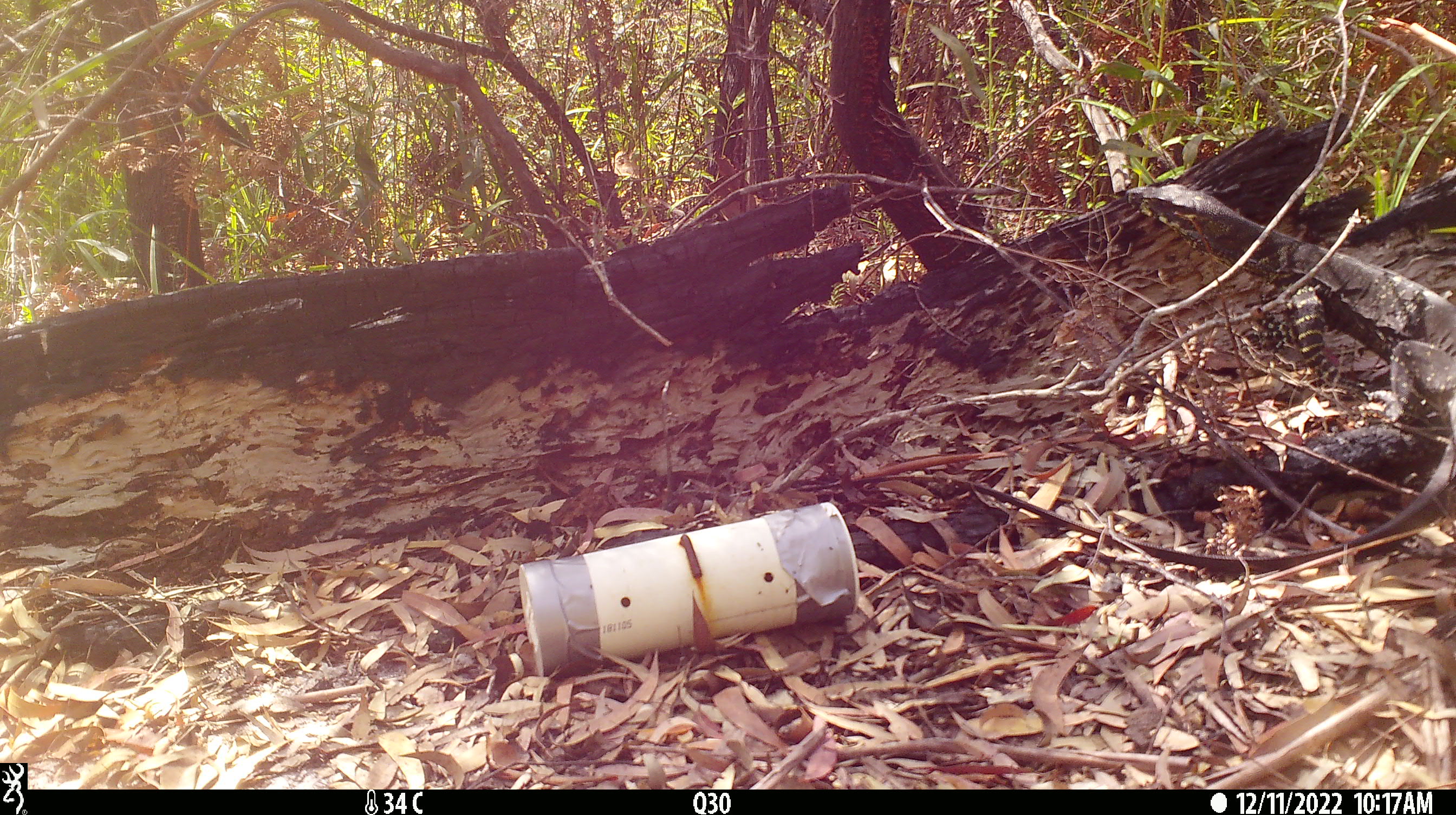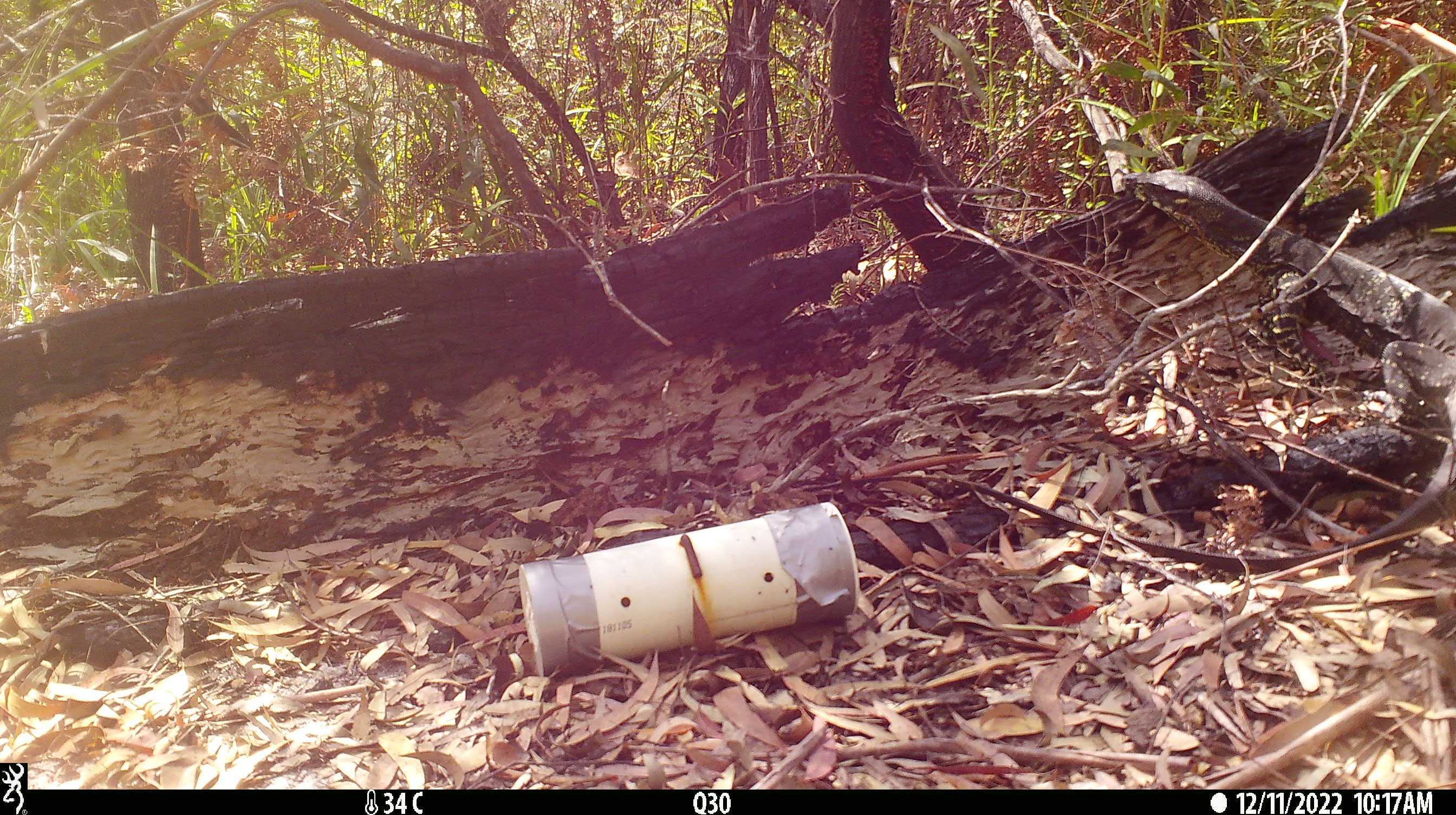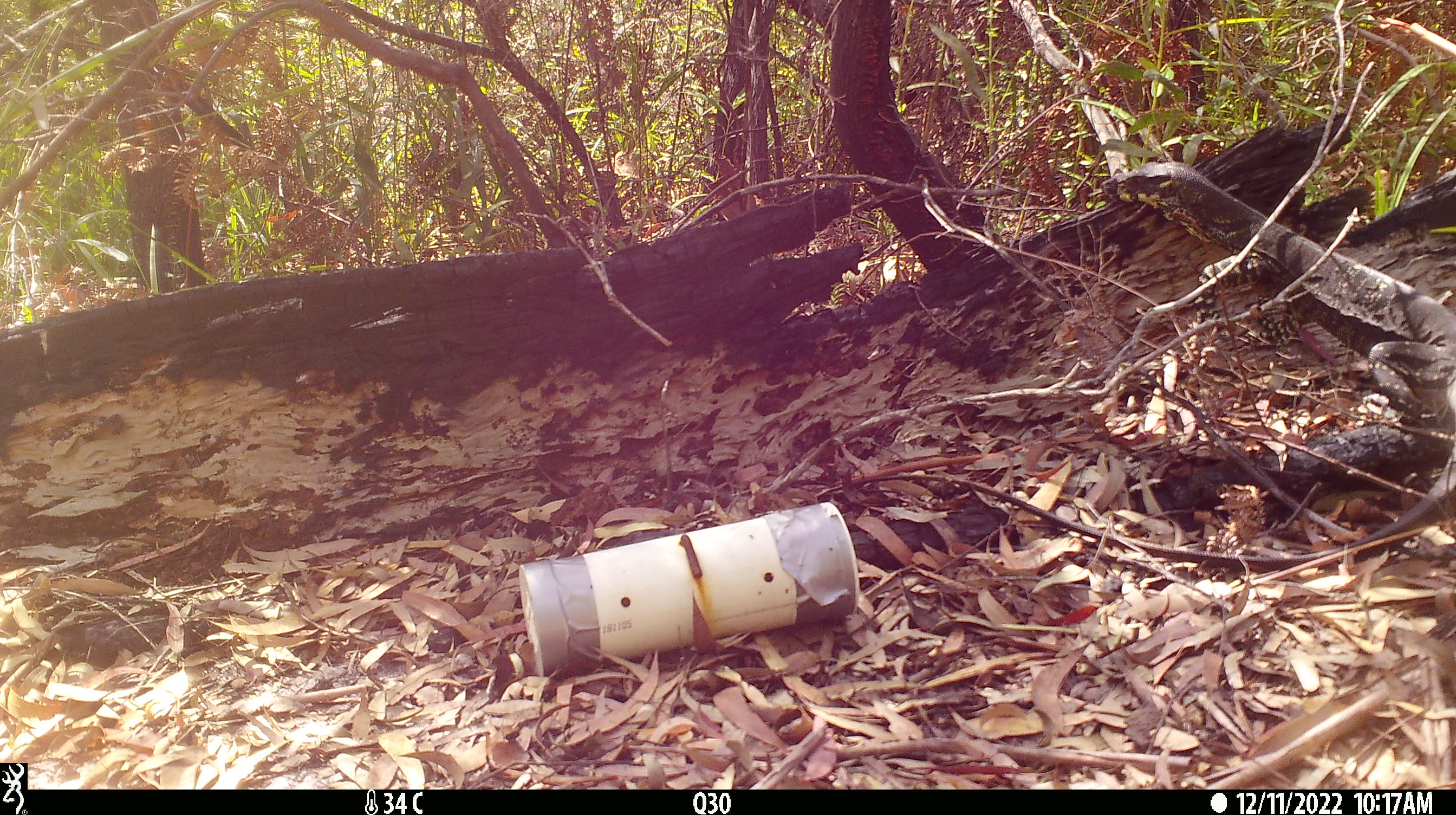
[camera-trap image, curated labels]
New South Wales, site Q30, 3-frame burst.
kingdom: Animalia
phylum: Chordata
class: Reptilia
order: Squamata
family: Varanidae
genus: Varanus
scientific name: Varanus varius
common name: lace monitor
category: goanna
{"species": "goanna (lace monitor) (Varanus varius)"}